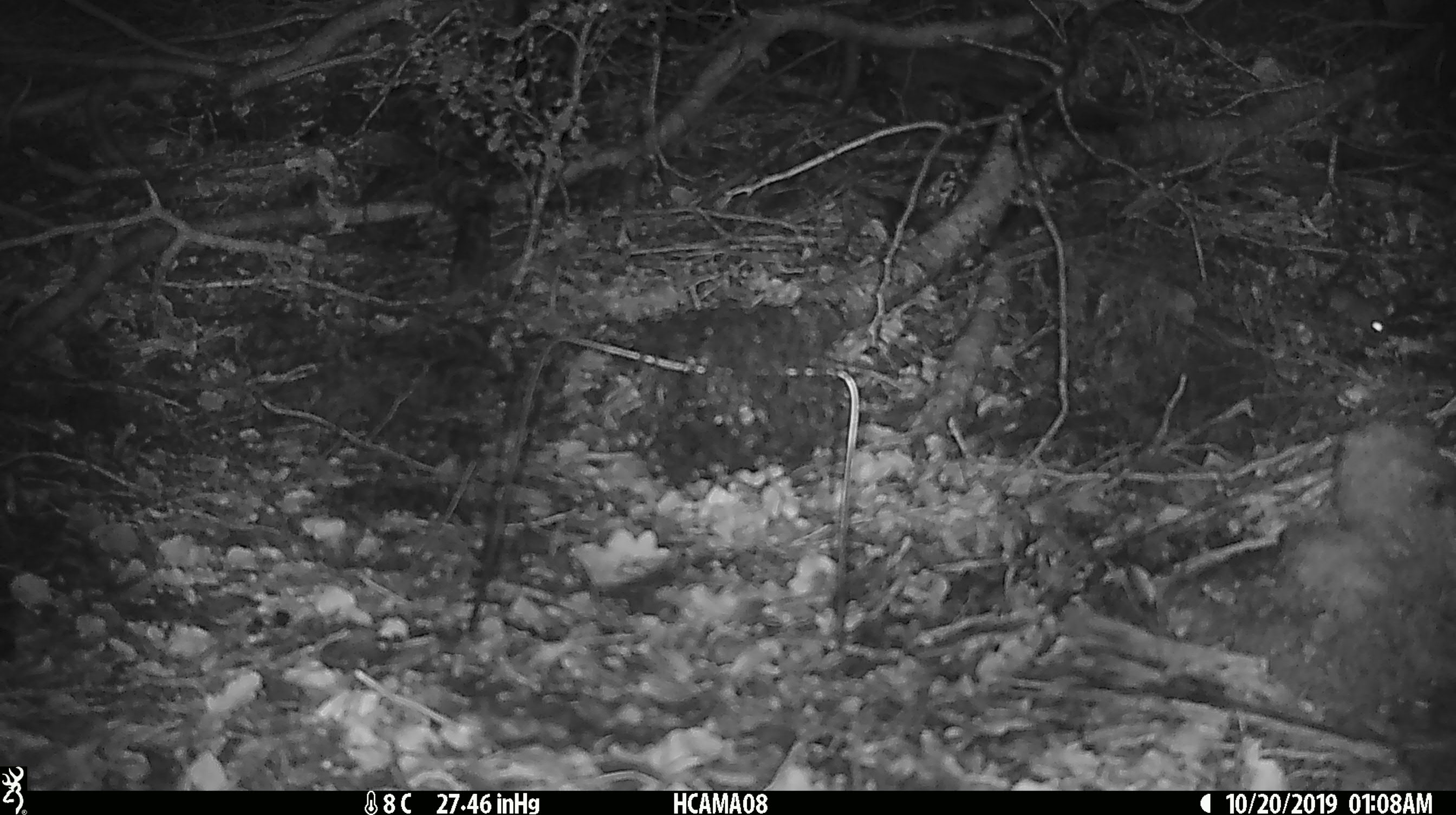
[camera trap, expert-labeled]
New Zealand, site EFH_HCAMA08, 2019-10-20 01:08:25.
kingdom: Animalia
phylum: Chordata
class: Mammalia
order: Rodentia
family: Muridae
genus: Mus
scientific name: Mus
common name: mouse